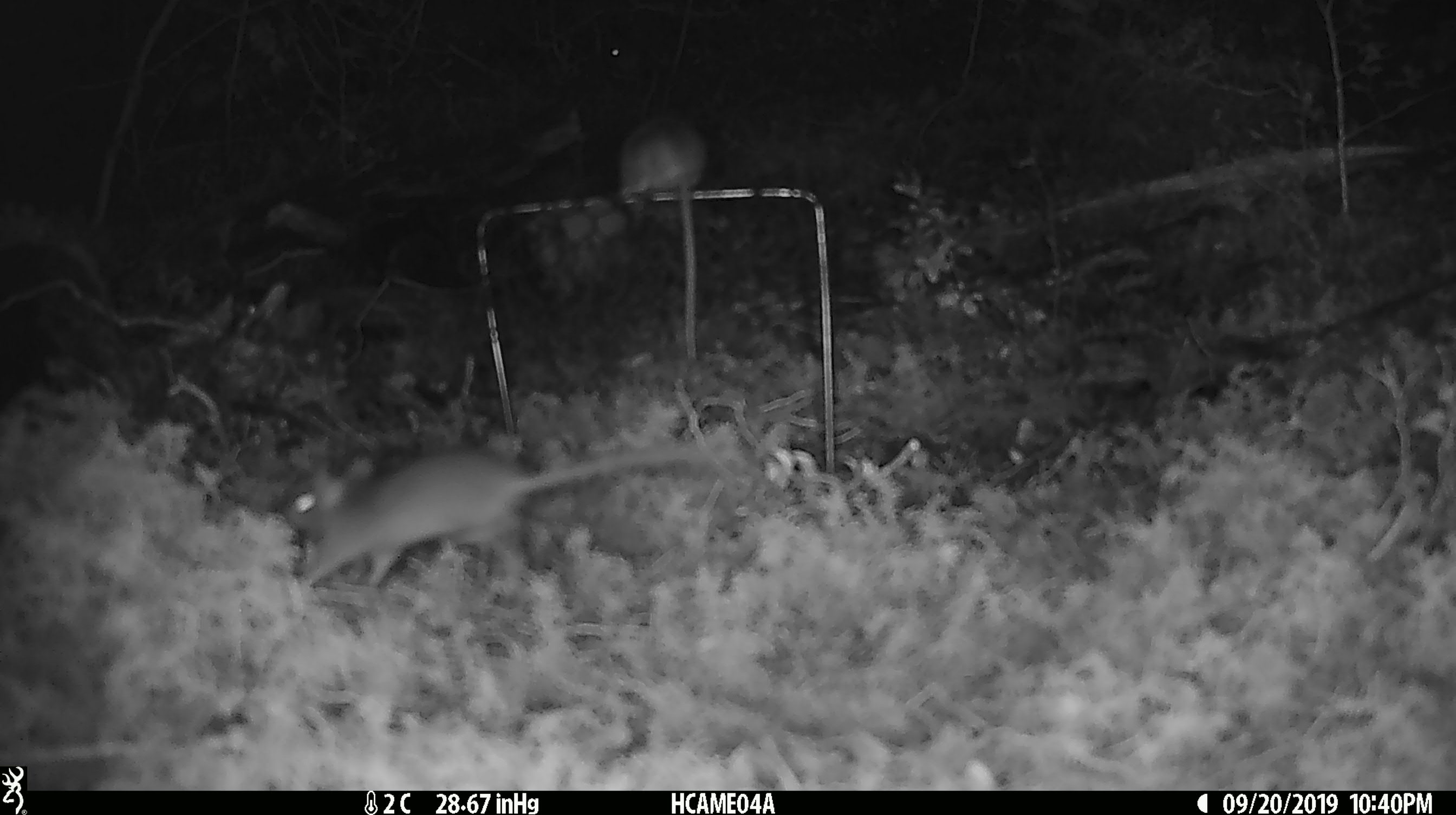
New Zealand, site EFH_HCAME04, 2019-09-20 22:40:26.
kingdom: Animalia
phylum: Chordata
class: Mammalia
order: Rodentia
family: Muridae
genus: Mus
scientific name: Mus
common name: mouse